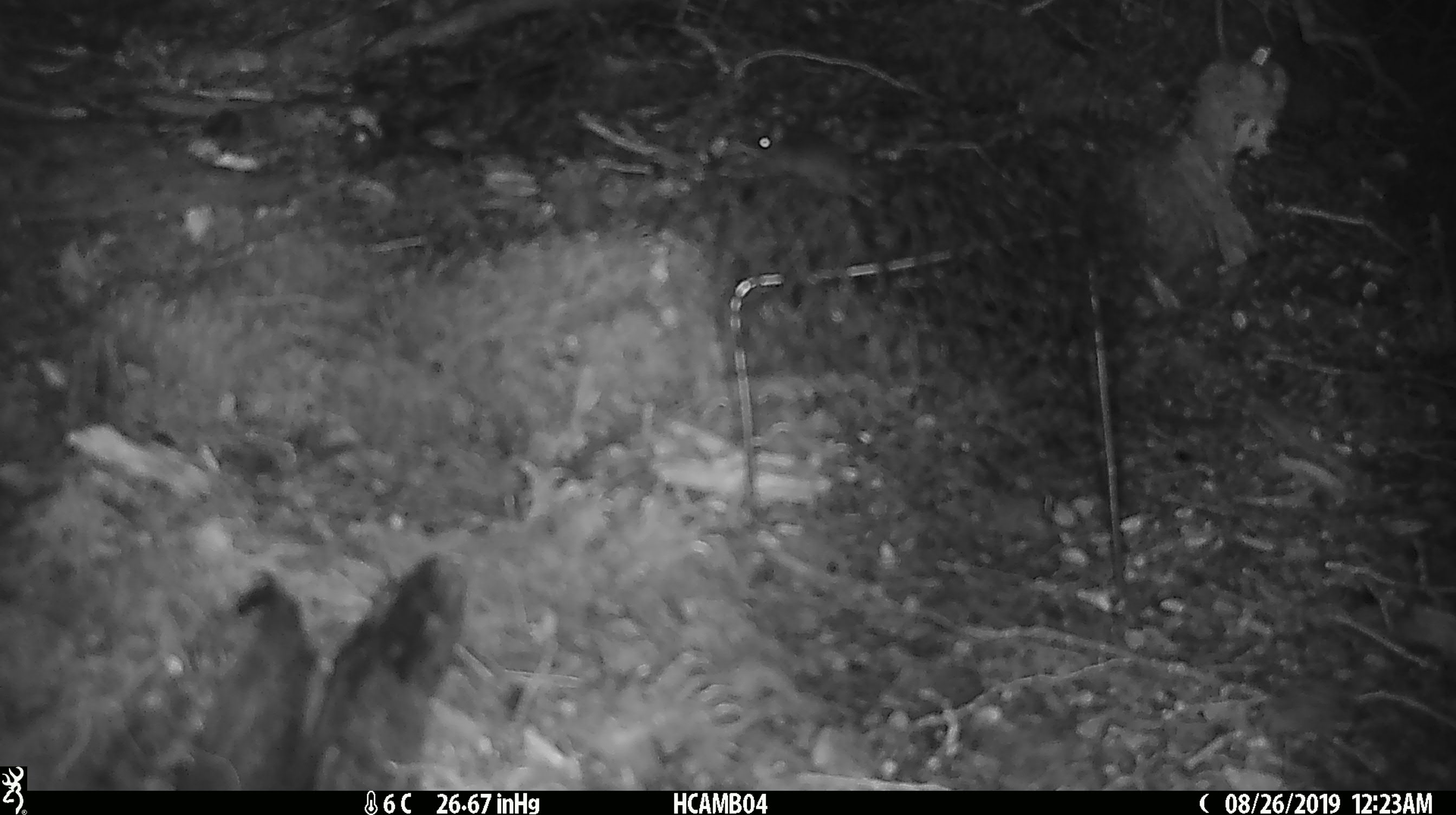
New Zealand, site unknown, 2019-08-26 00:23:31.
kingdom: Animalia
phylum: Chordata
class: Mammalia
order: Rodentia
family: Muridae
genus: Mus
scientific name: Mus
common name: mouse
Mouse (Mus).